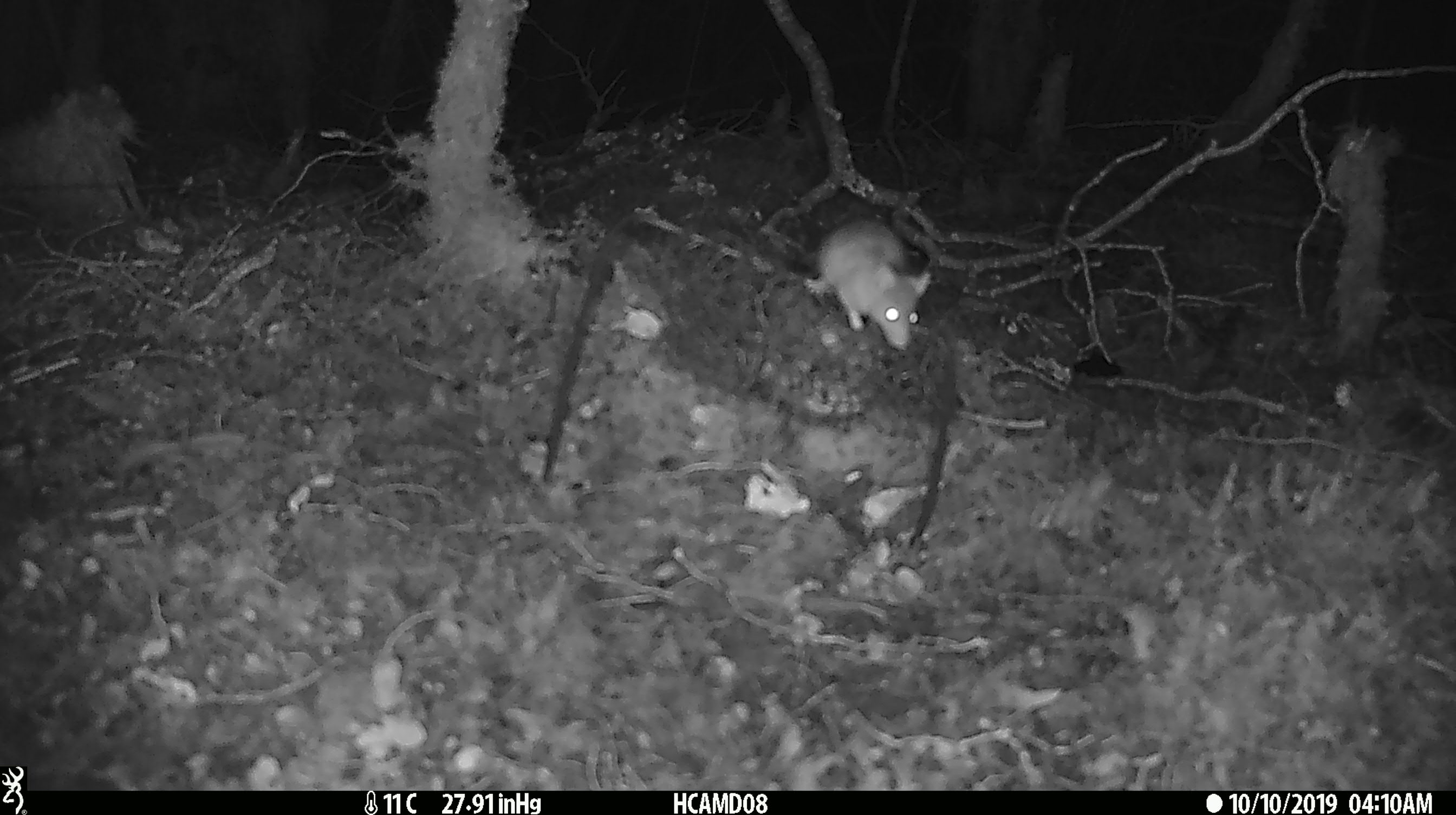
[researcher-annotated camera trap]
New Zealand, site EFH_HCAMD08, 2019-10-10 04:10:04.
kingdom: Animalia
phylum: Chordata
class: Mammalia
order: Rodentia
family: Muridae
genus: Mus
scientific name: Mus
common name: mouse